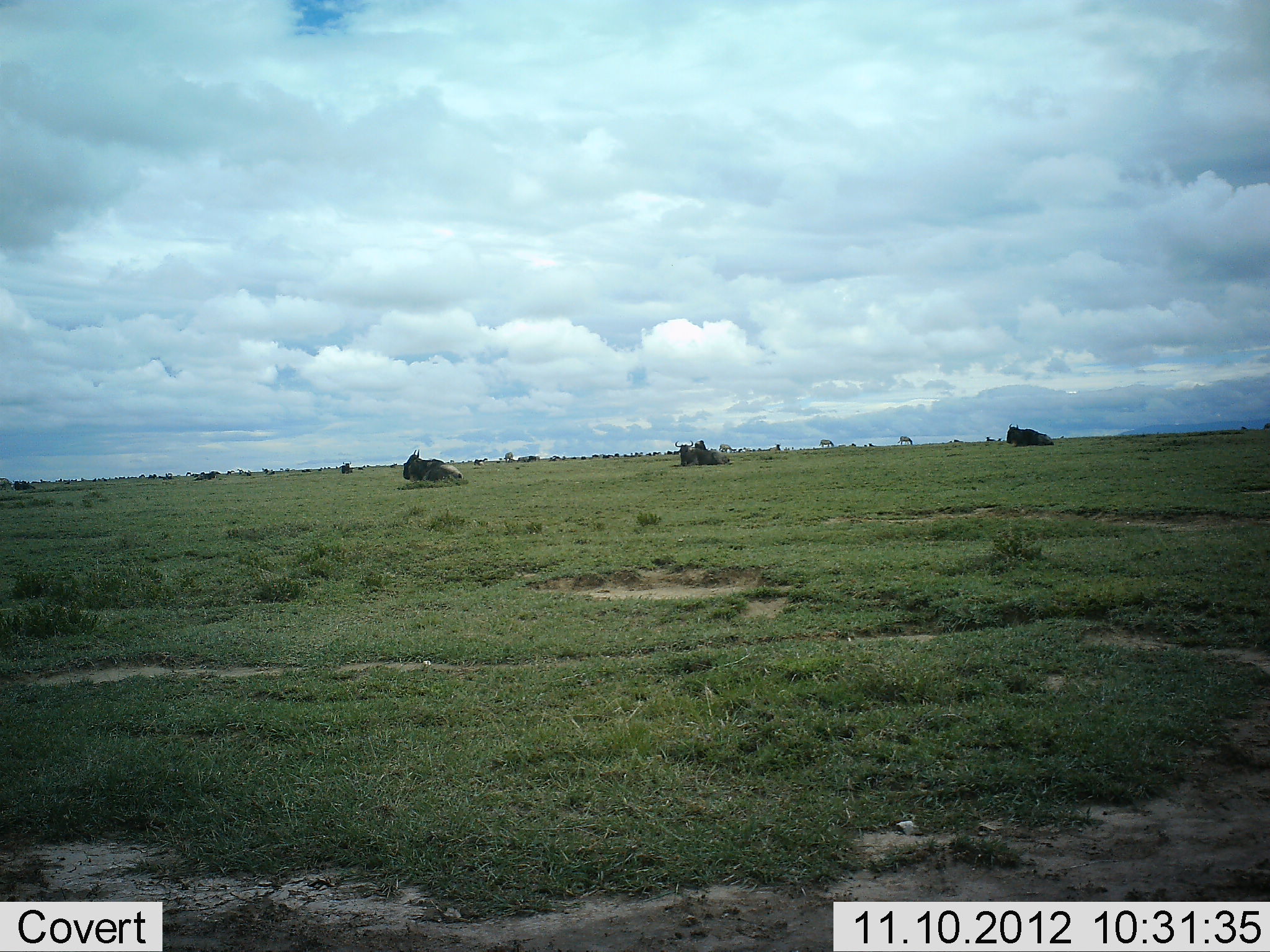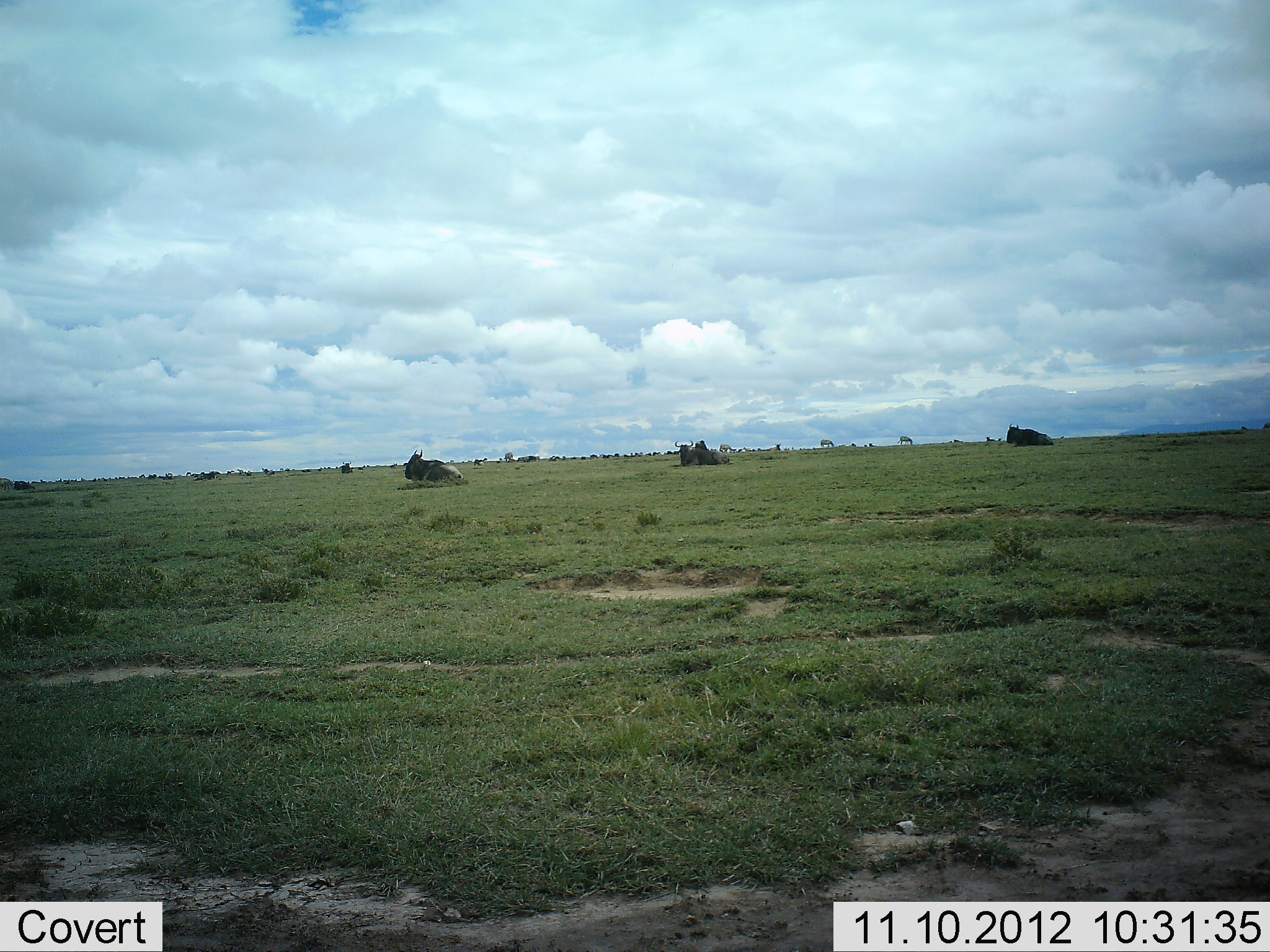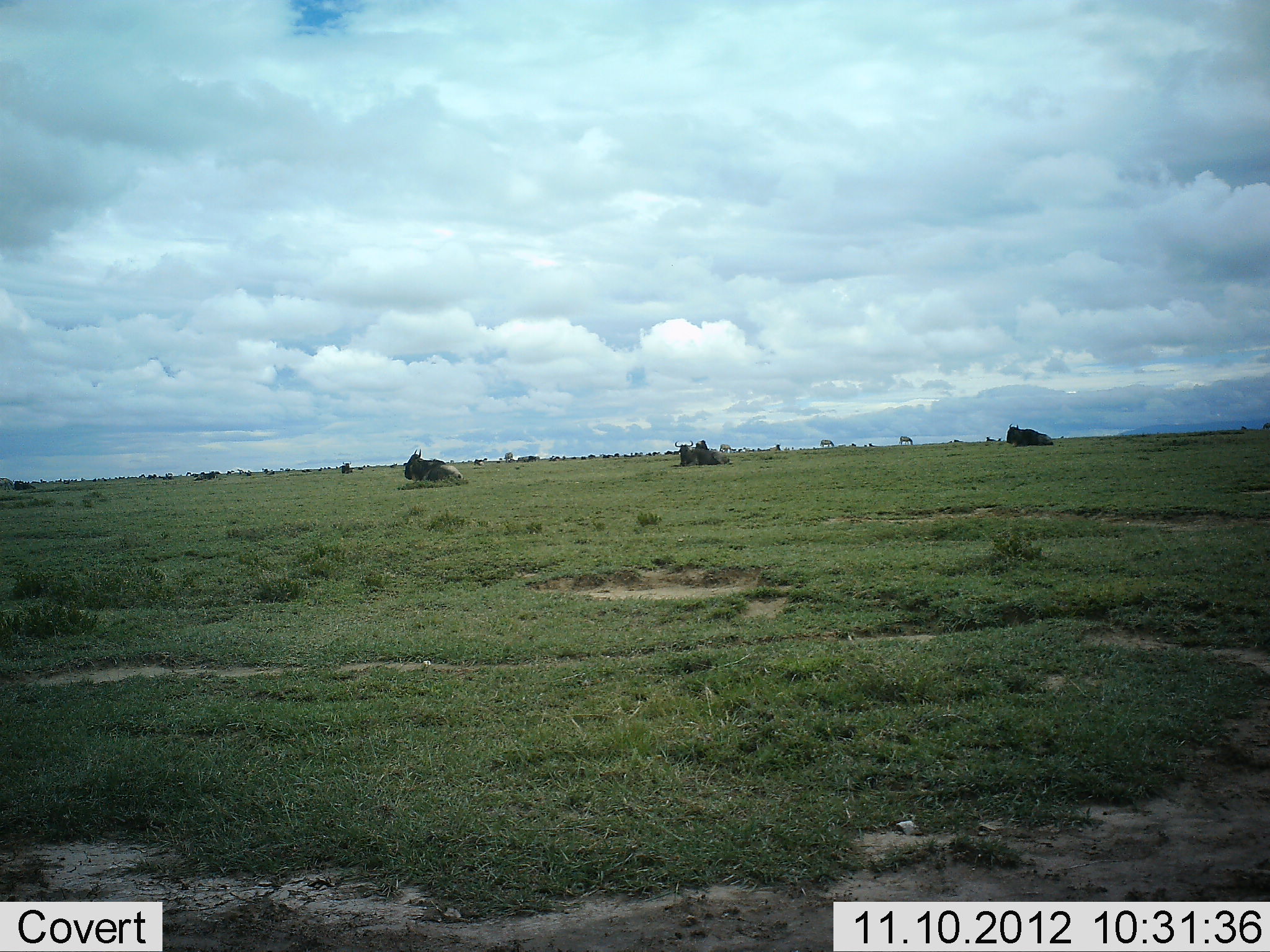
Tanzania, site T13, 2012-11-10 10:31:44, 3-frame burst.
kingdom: Animalia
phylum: Chordata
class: Mammalia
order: Artiodactyla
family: Bovidae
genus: Connochaetes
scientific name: Connochaetes taurinus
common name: blue wildebeest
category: wildebeest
Wildebeest (blue wildebeest) (Connochaetes taurinus), count 3. Behavior (volunteer vote fractions): standing 0%, resting 100%, moving 0%, interacting 0%. Young present (vote fraction): 0%. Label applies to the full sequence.